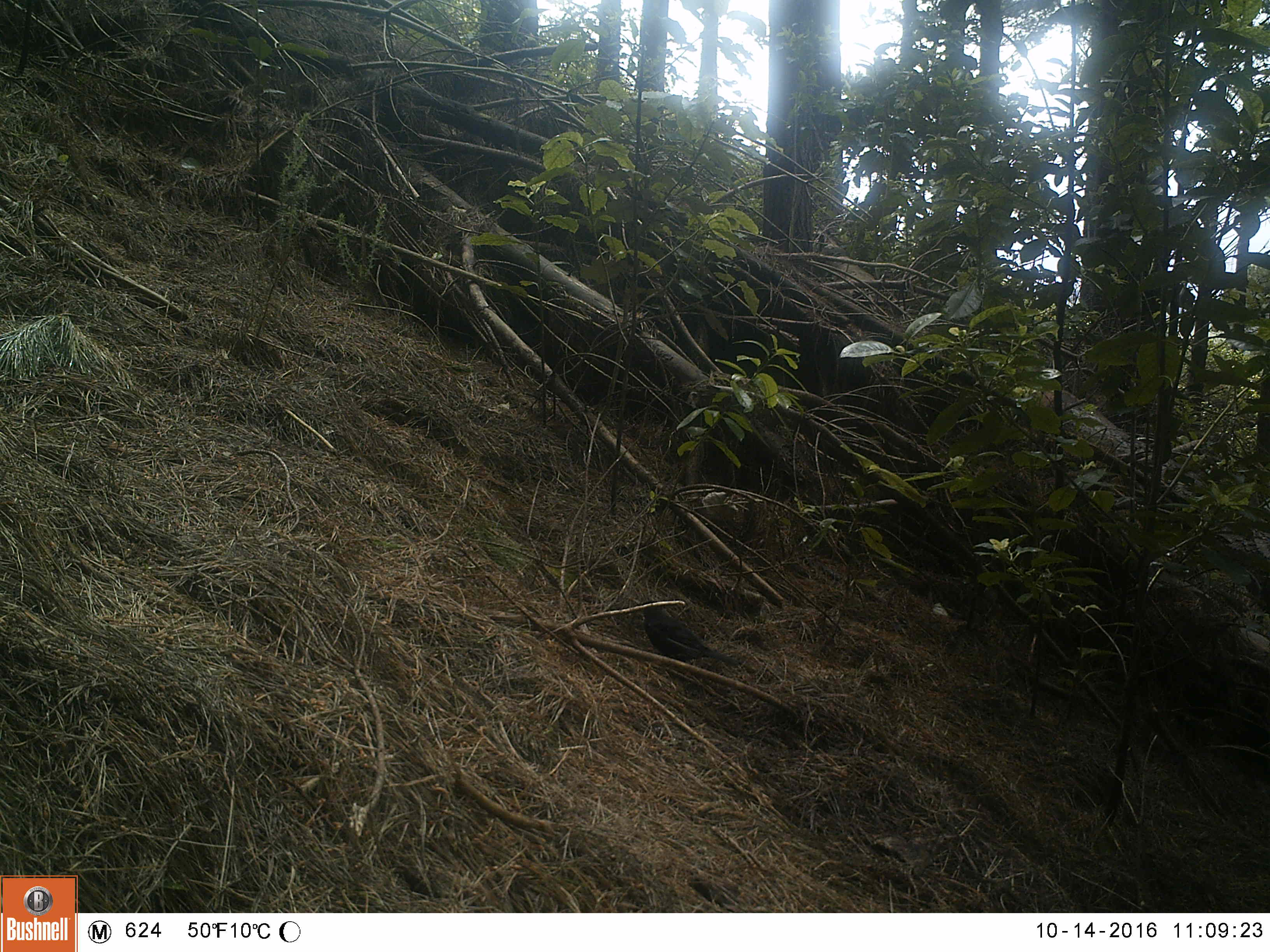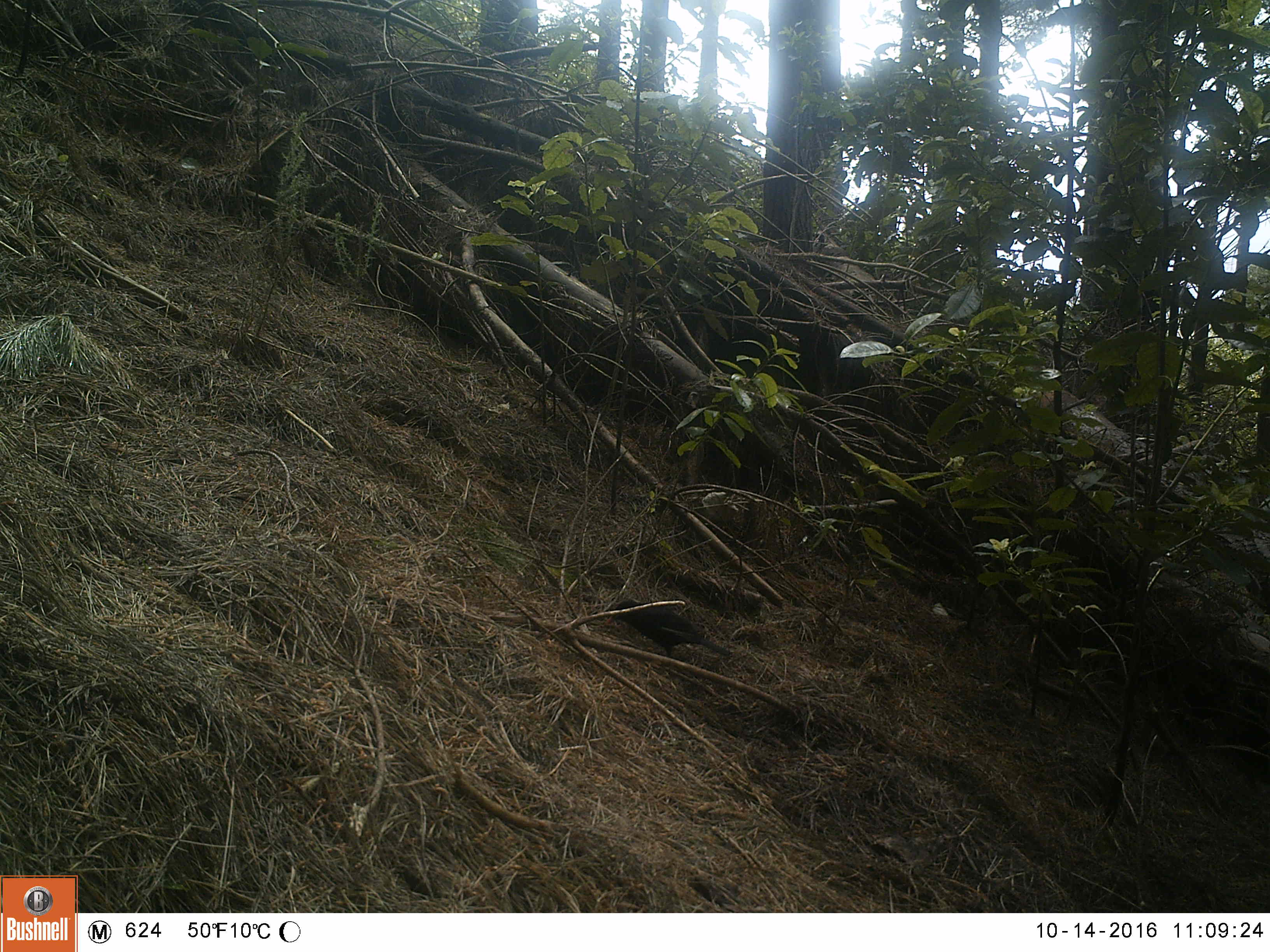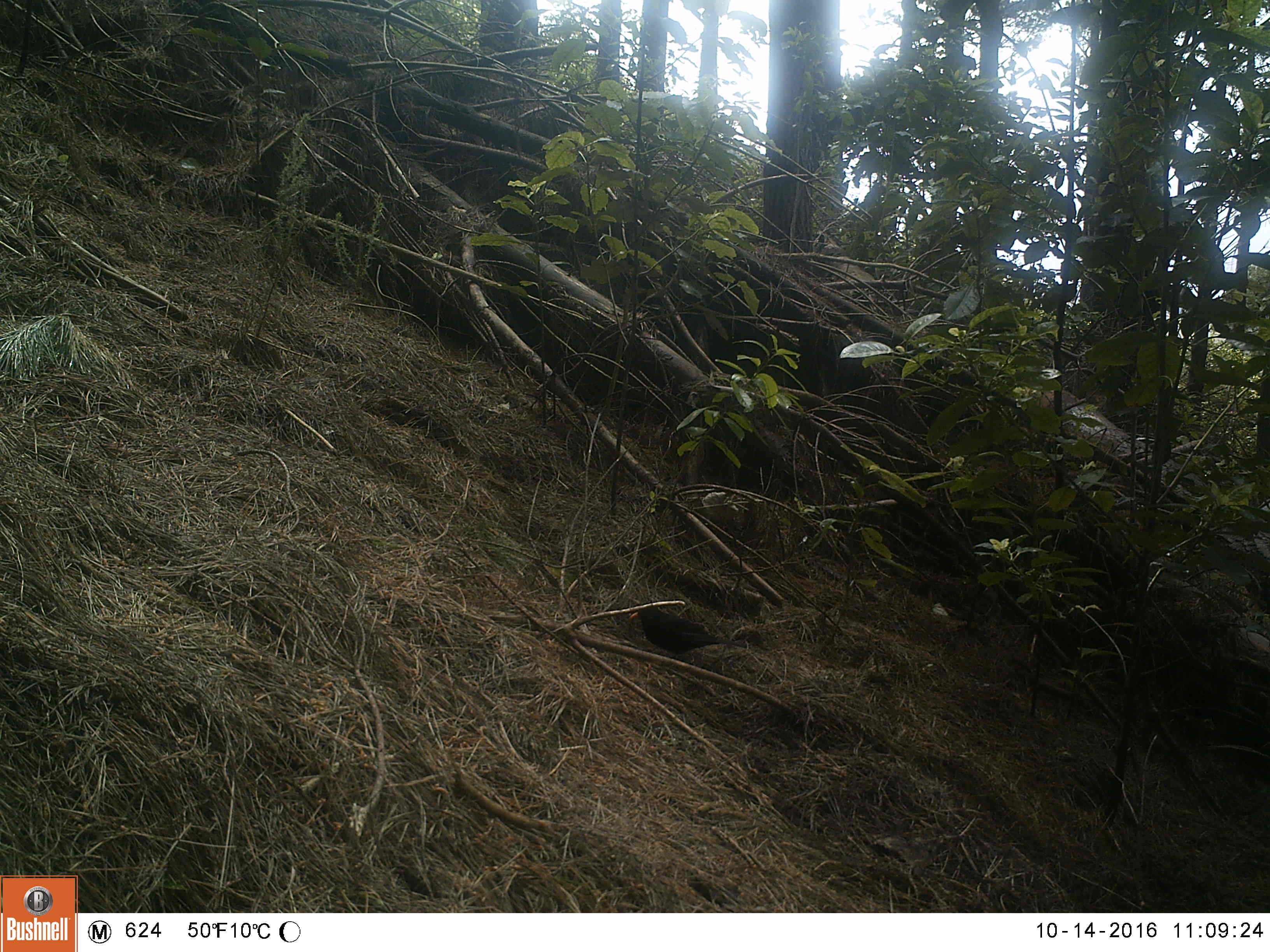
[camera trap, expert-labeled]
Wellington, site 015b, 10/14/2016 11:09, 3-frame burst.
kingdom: Animalia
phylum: Chordata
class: Aves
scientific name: Aves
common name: bird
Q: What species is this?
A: Bird (Aves).